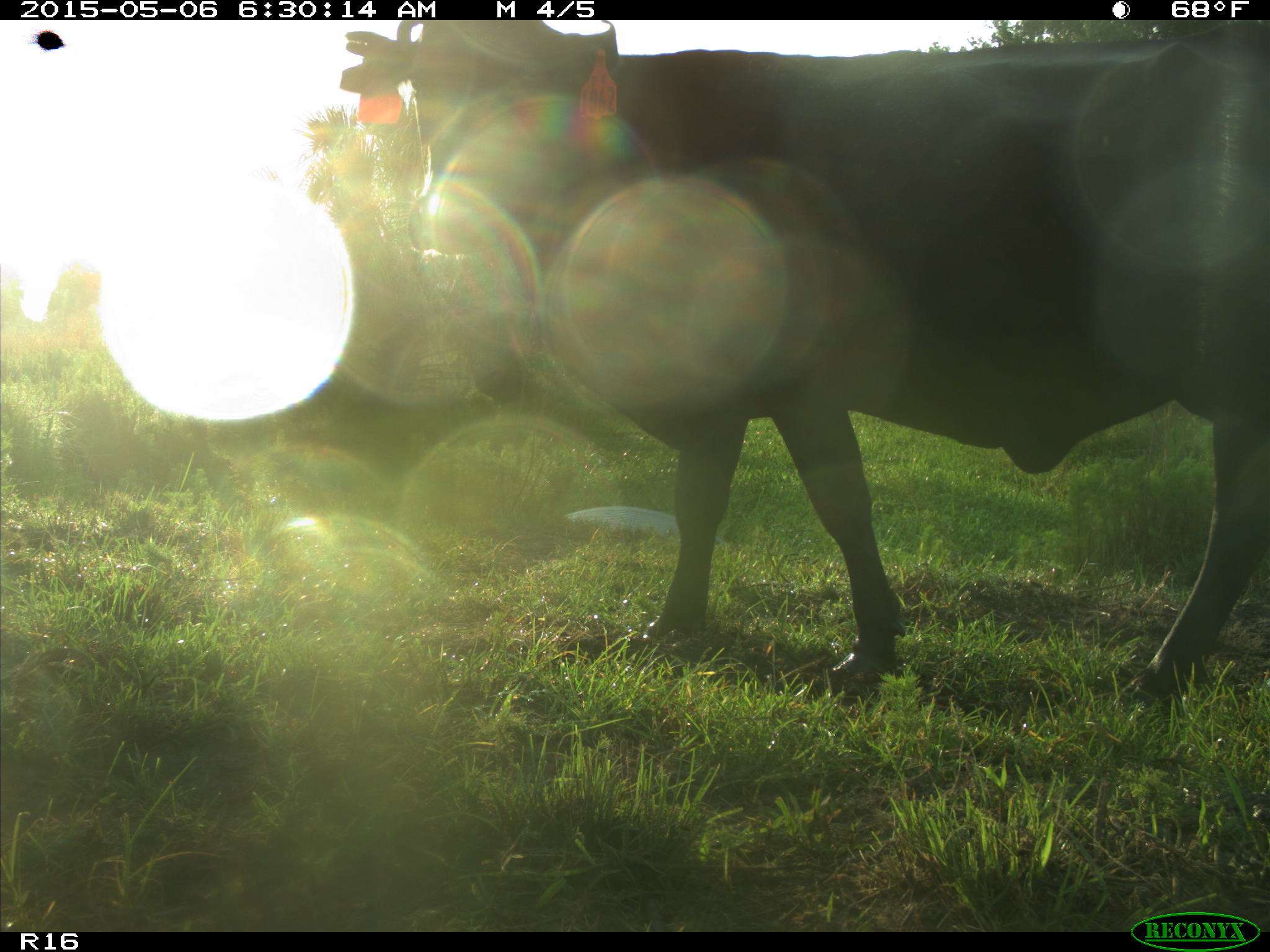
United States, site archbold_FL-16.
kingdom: Animalia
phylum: Chordata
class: Mammalia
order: Artiodactyla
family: Bovidae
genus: Bos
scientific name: Bos taurus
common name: domestic cow